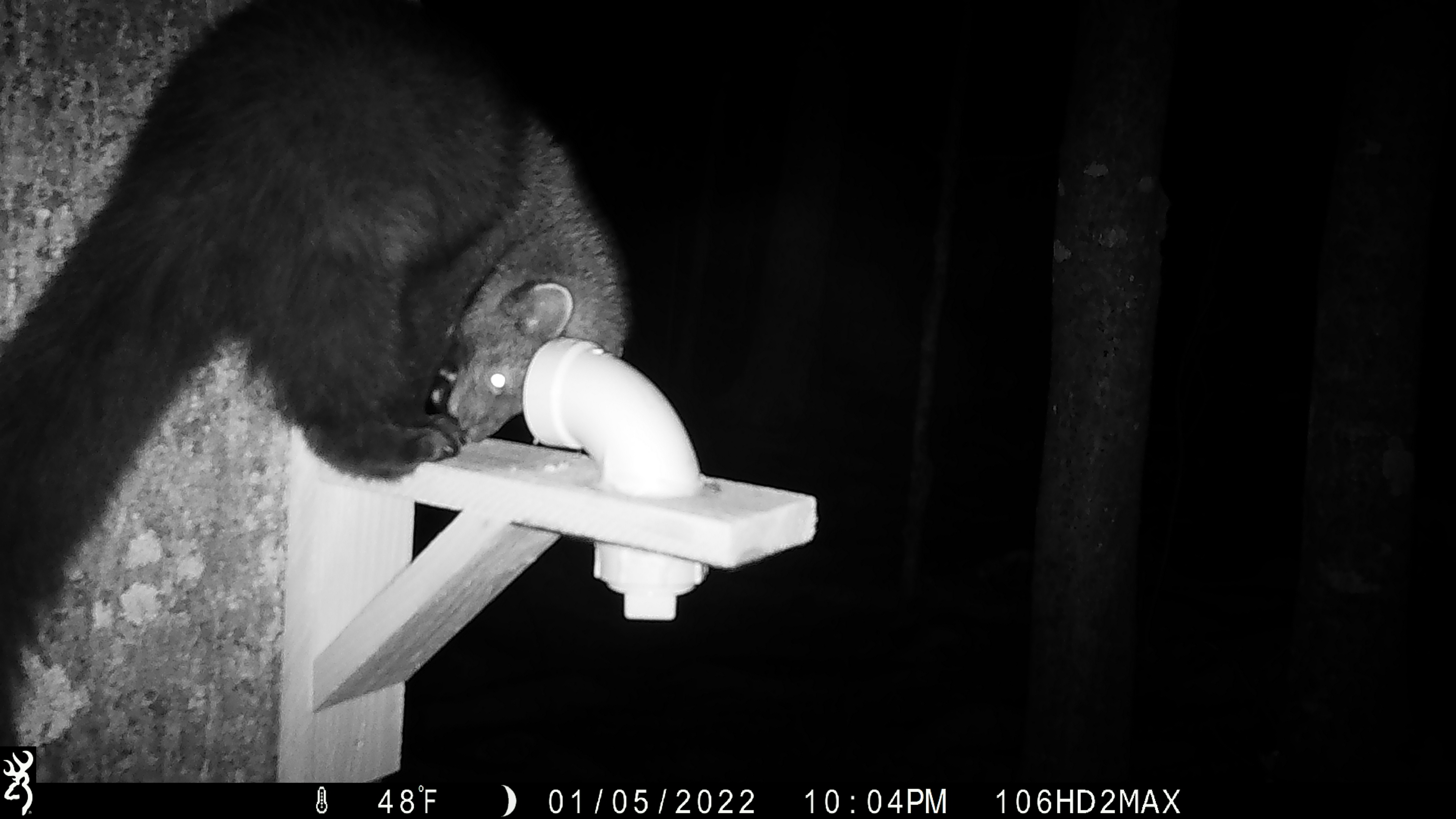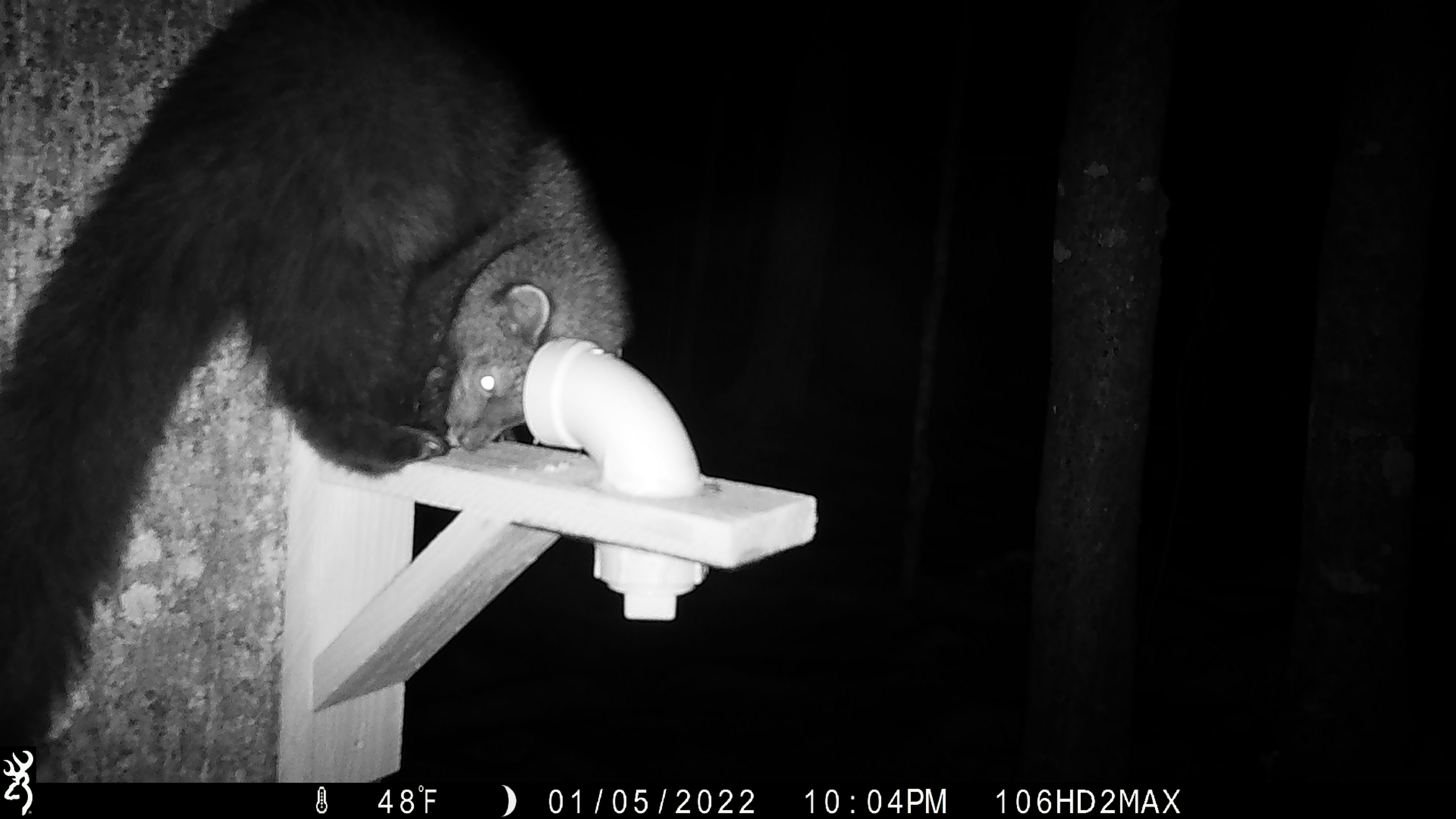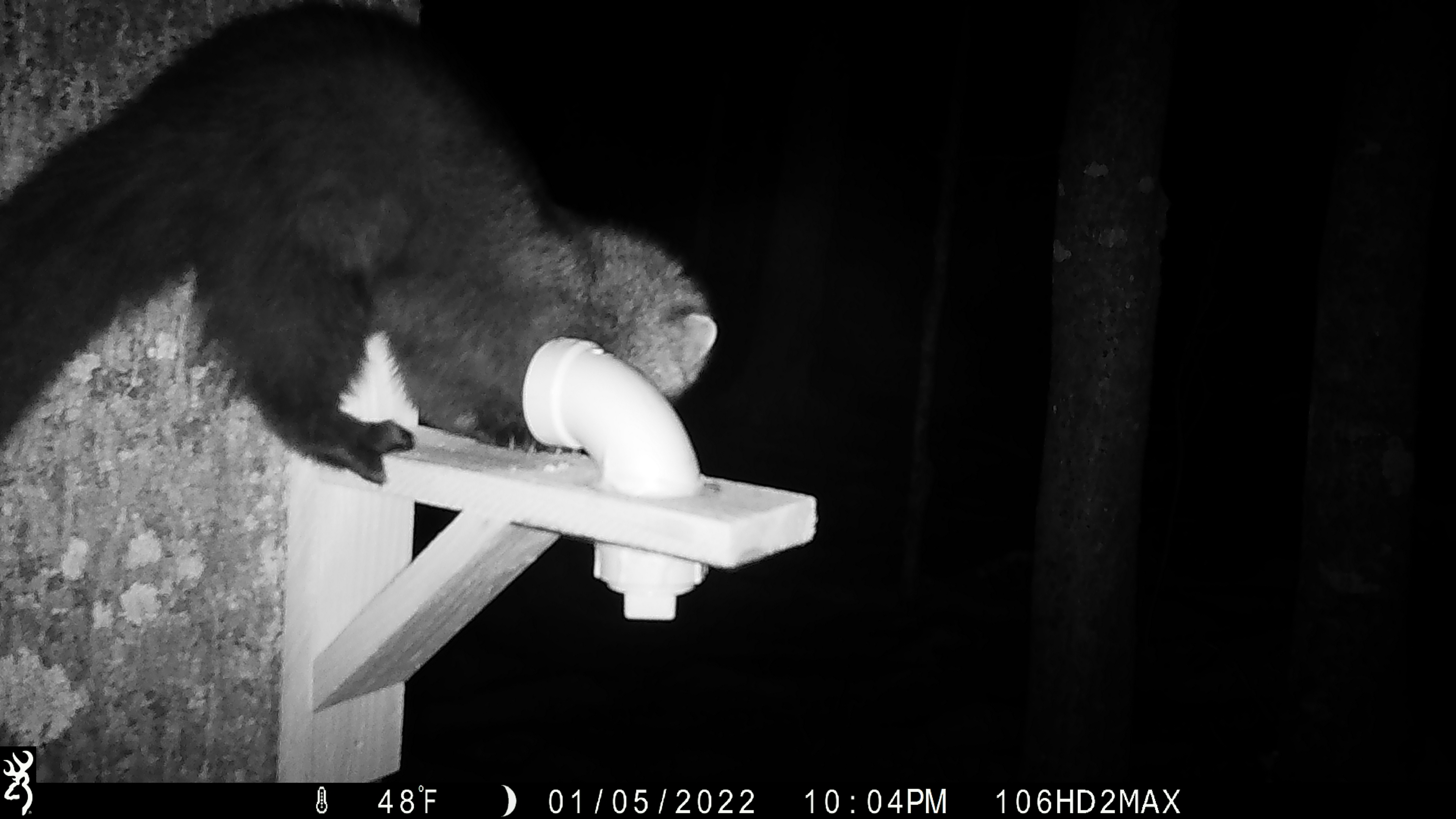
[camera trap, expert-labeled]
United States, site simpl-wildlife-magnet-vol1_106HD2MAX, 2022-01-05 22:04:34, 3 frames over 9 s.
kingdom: Animalia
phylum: Chordata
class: Mammalia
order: Carnivora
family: Mustelidae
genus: Pekania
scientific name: Pekania pennanti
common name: fisher